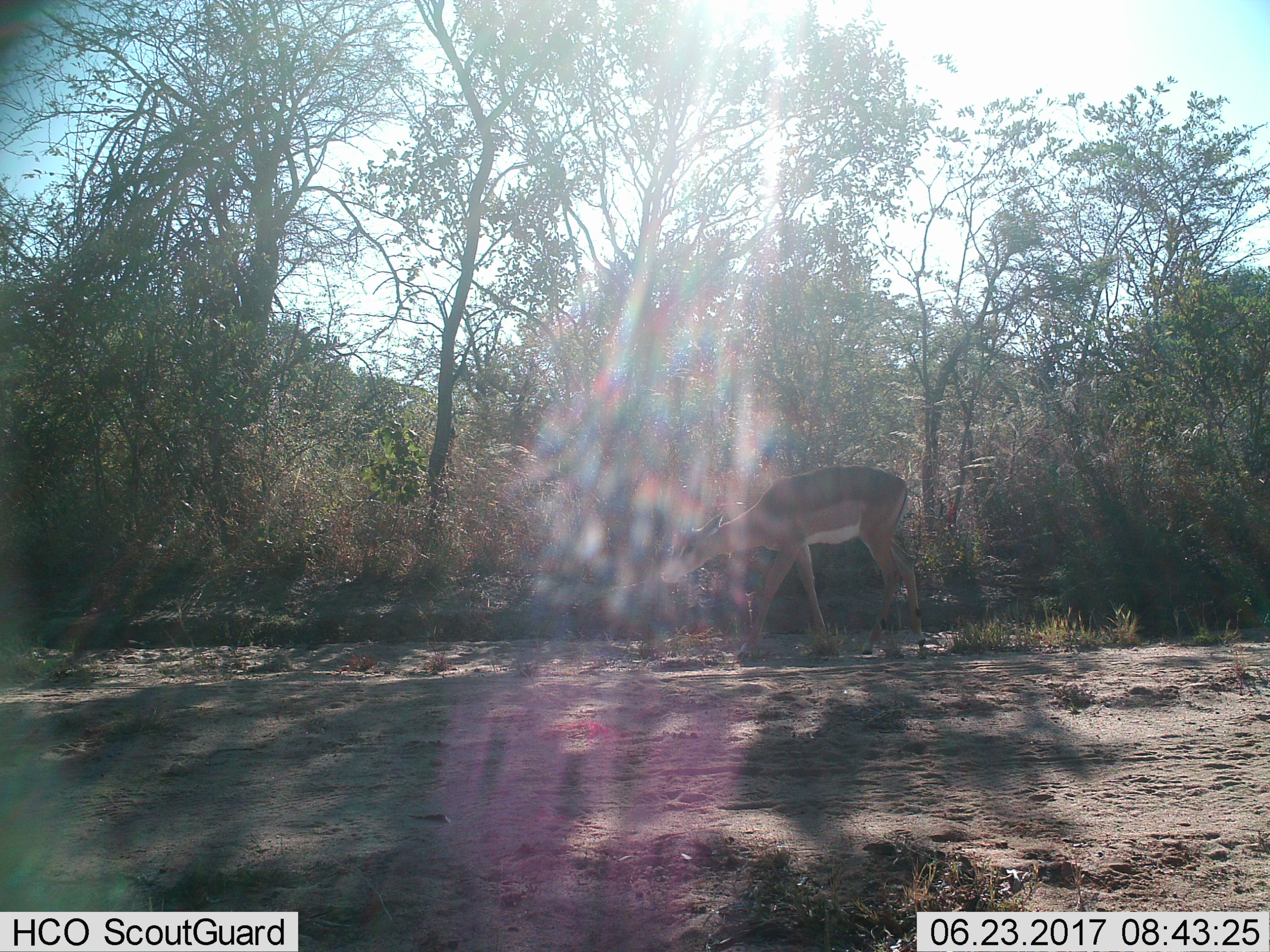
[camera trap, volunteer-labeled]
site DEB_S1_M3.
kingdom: Animalia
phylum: Chordata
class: Mammalia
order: Artiodactyla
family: Bovidae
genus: Aepyceros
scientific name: Aepyceros melampus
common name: impala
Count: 1.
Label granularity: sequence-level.